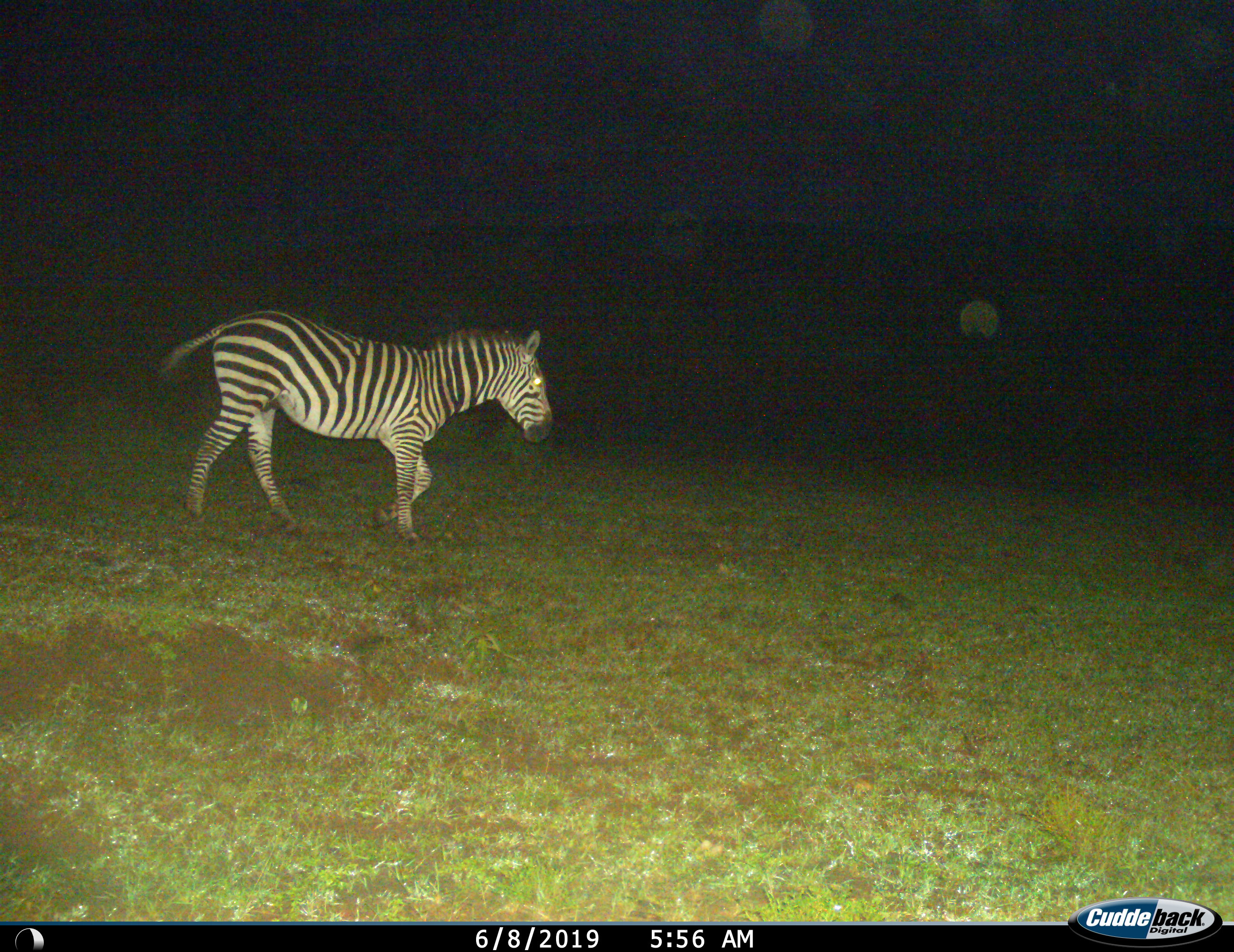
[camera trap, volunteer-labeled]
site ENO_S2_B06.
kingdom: Animalia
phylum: Chordata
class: Mammalia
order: Perissodactyla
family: Equidae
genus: Equus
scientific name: Equus quagga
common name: plains zebra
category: zebraplains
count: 1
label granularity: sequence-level